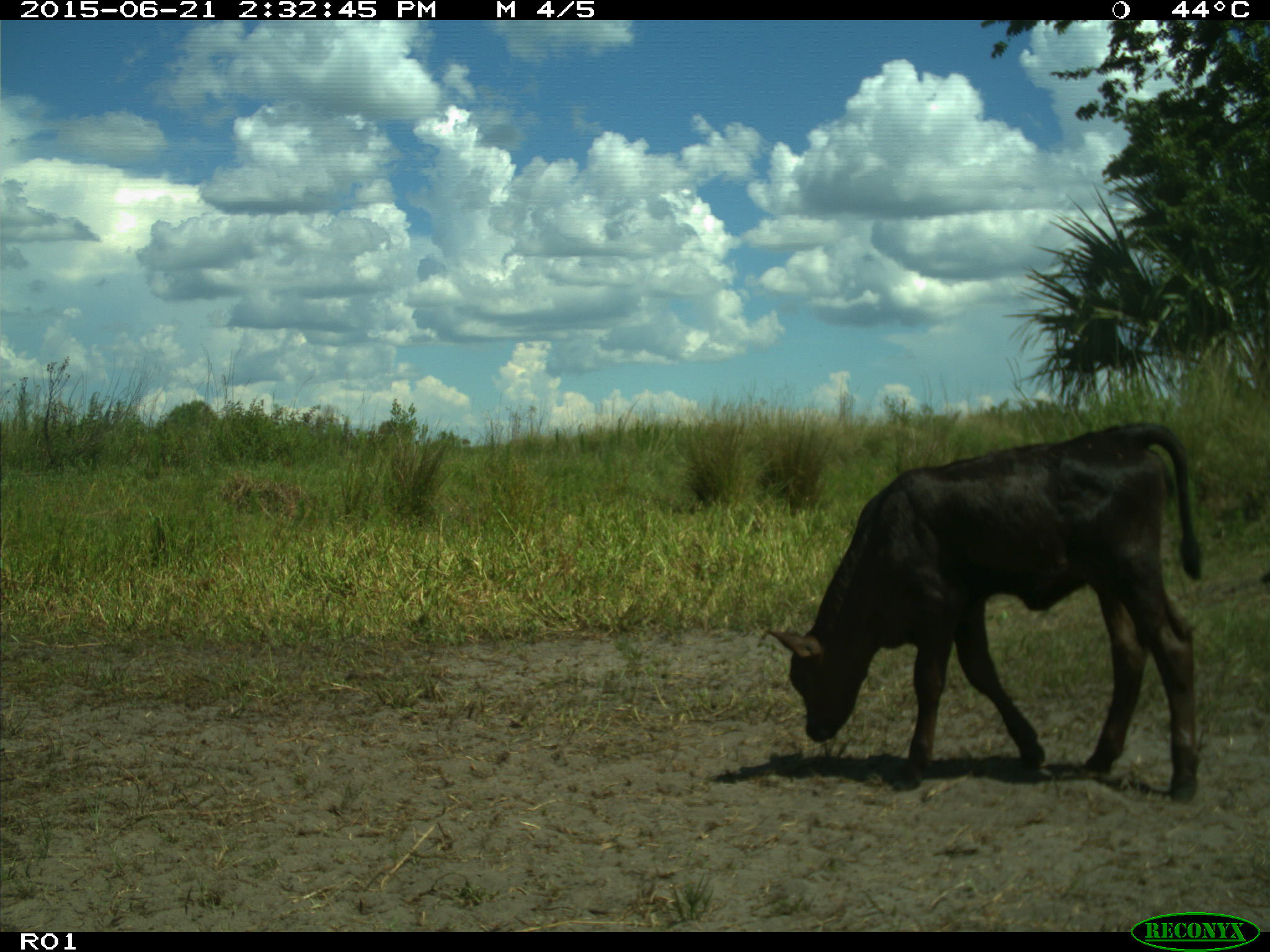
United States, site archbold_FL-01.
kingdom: Animalia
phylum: Chordata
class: Mammalia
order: Artiodactyla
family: Bovidae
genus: Bos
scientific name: Bos taurus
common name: domestic cow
Bos taurus (domestic cow).